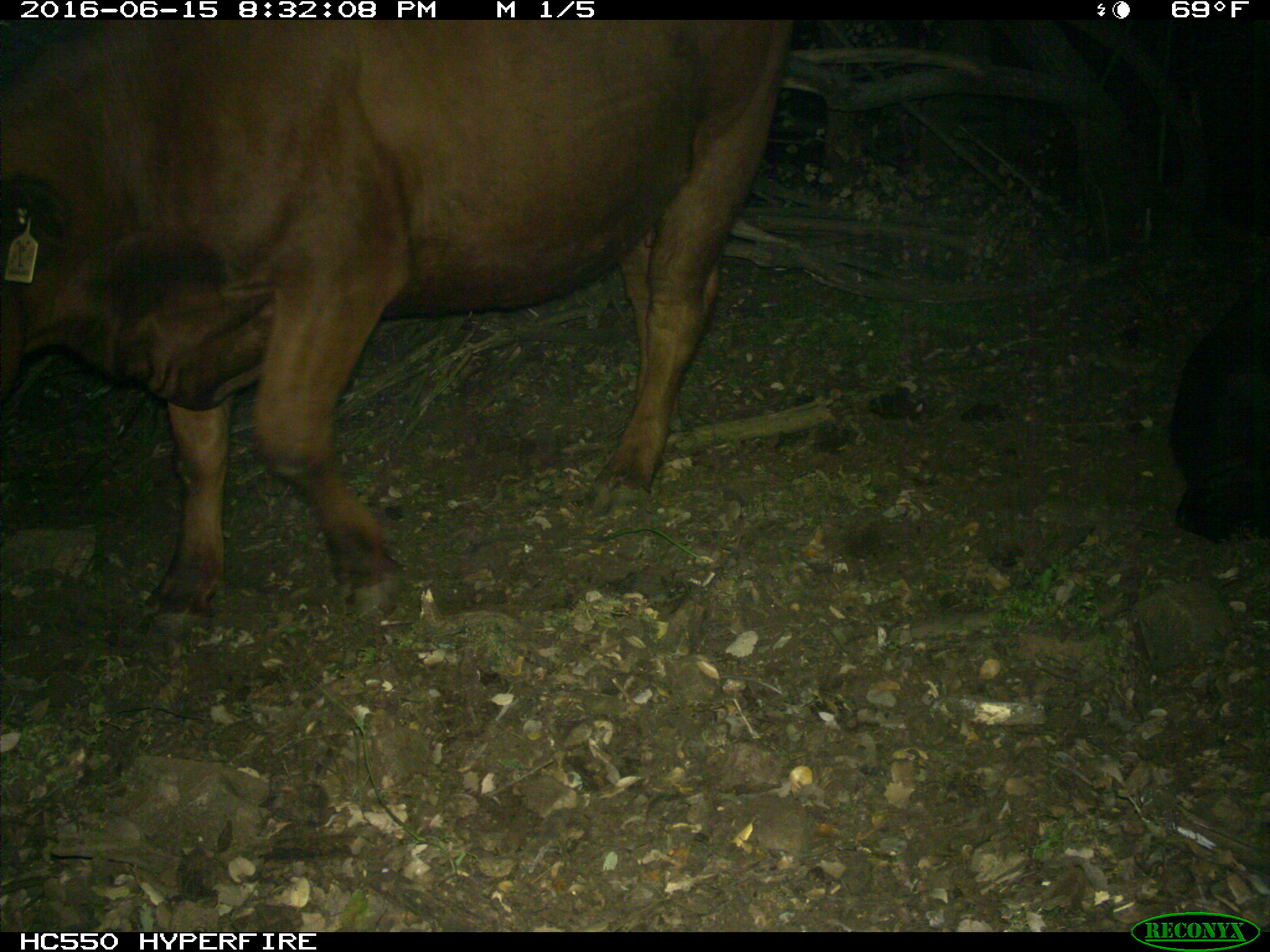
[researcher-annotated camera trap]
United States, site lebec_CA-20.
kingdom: Animalia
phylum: Chordata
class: Mammalia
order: Artiodactyla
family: Bovidae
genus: Bos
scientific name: Bos taurus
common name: domestic cow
Bos taurus (domestic cow).